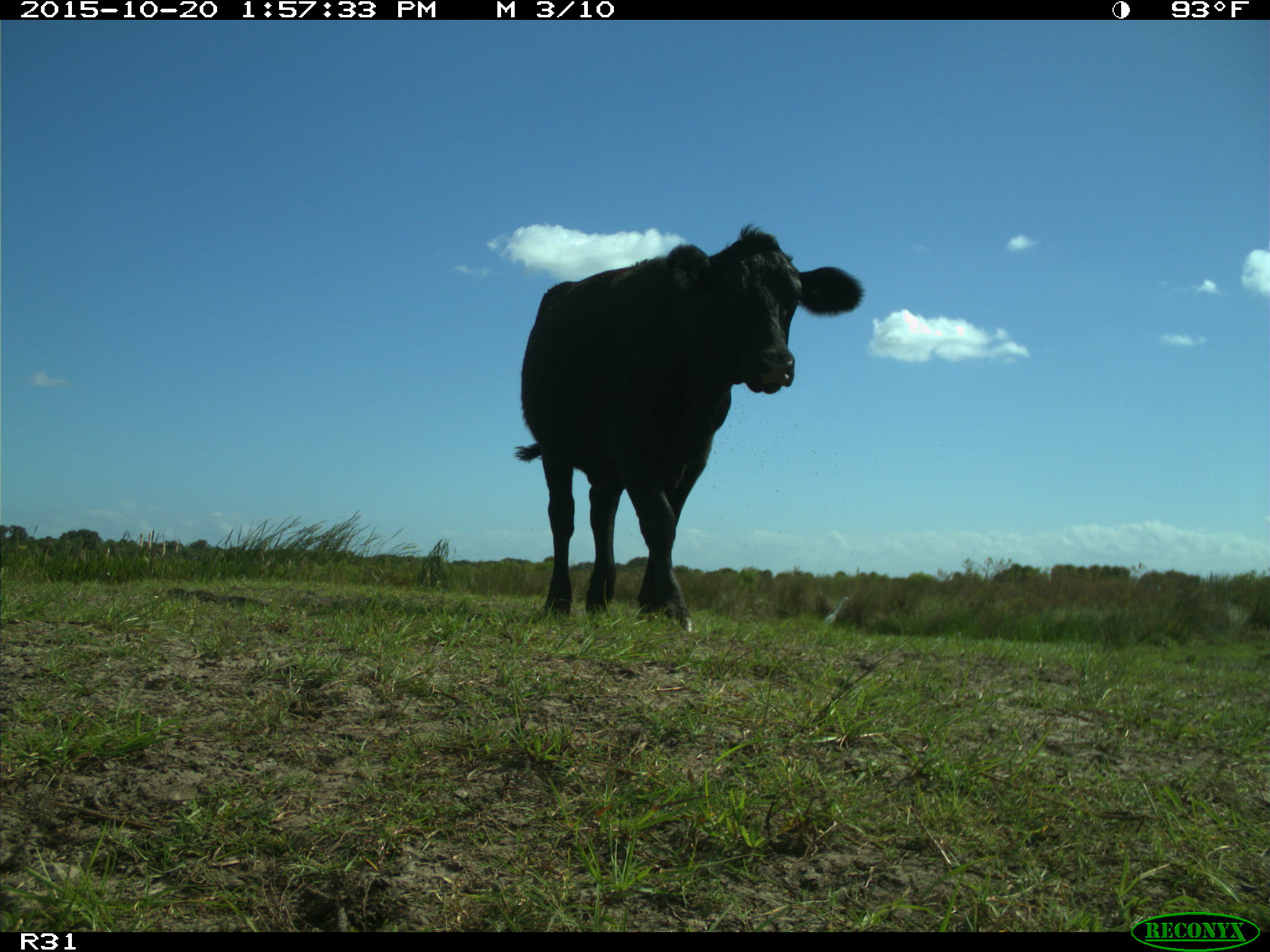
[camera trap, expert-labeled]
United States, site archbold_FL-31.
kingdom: Animalia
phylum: Chordata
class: Mammalia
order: Artiodactyla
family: Bovidae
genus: Bos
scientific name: Bos taurus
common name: domestic cow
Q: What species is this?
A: Bos taurus (domestic cow).